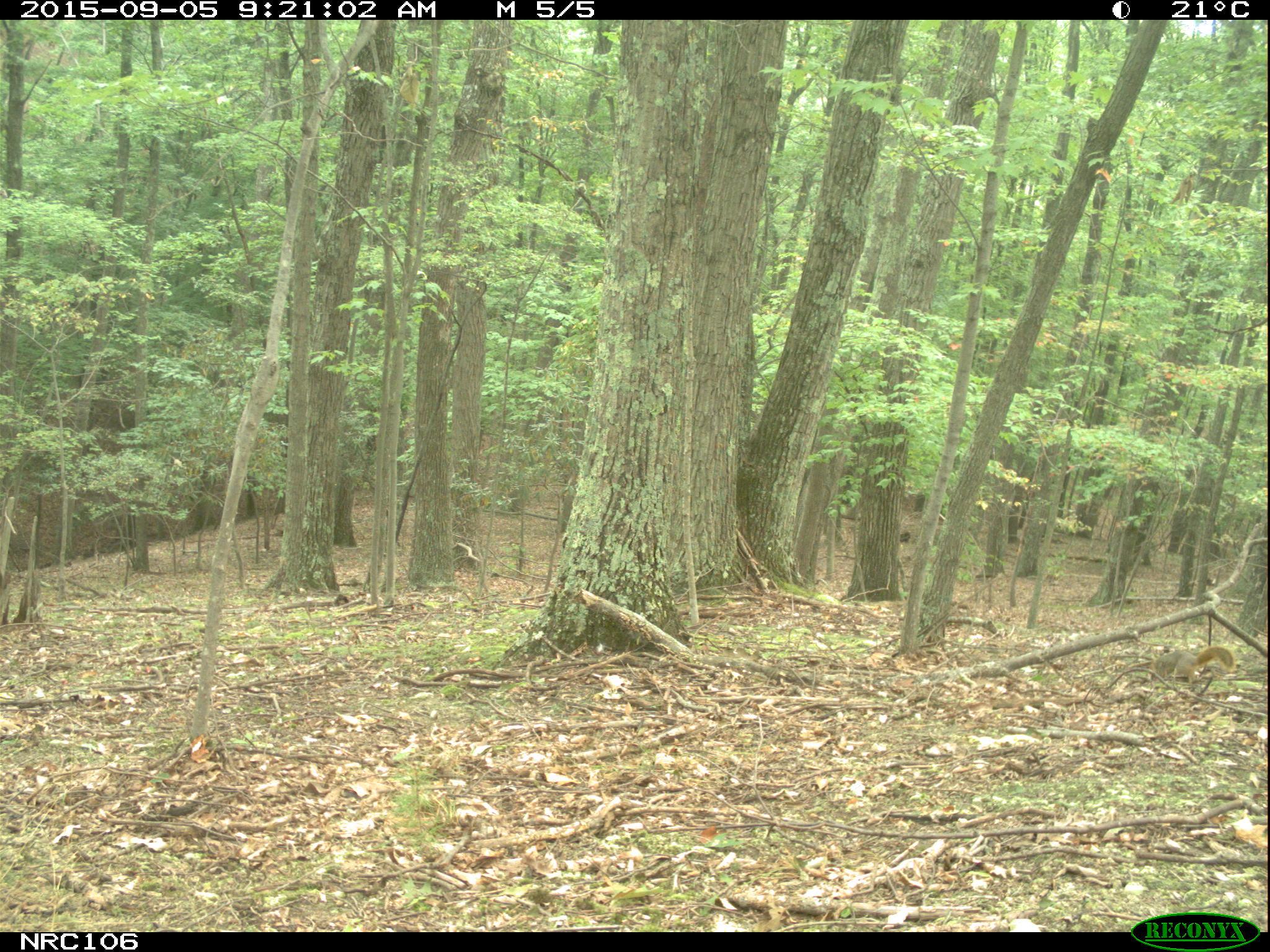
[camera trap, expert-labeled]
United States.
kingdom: Animalia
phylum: Chordata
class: Mammalia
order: Rodentia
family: Sciuridae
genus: Sciurus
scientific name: Sciurus niger cinereus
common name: eastern fox squirrel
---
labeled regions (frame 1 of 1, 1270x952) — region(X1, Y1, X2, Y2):
Eastern Fox Squirrel: region(1146, 634, 1242, 692)